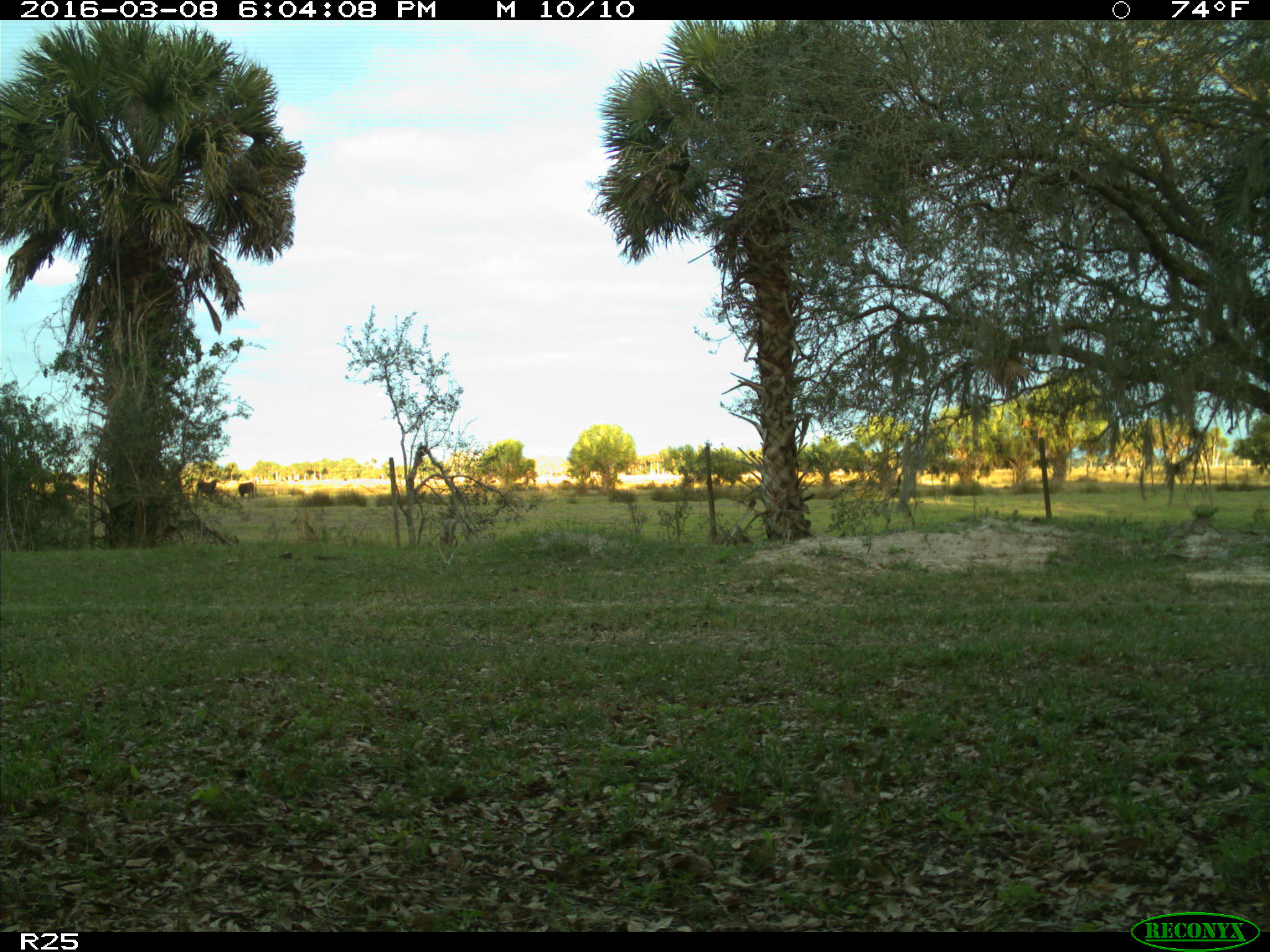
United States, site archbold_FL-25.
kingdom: Animalia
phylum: Chordata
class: Mammalia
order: Artiodactyla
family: Bovidae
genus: Bos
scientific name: Bos taurus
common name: domestic cow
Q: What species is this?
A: Bos taurus (domestic cow).